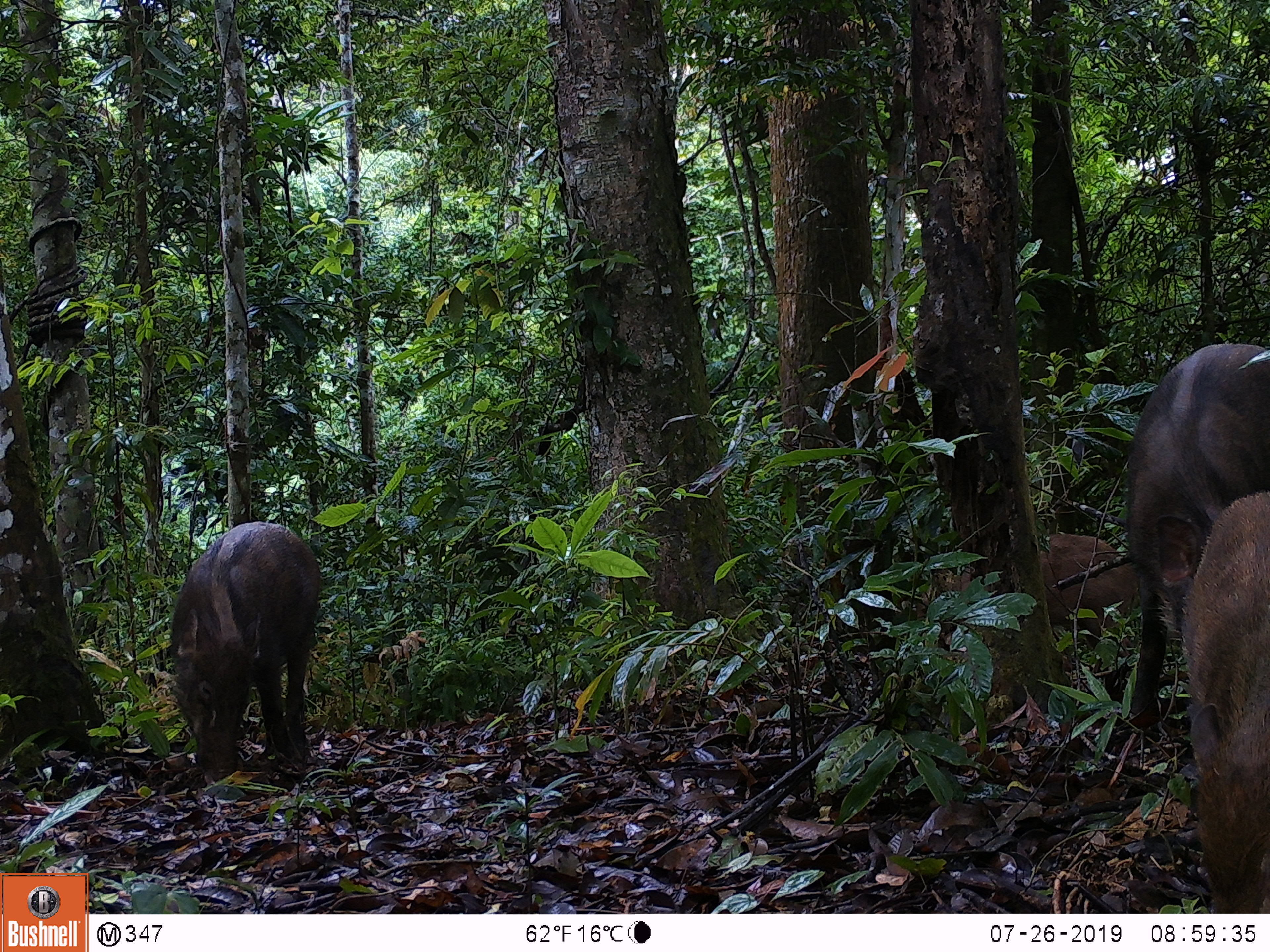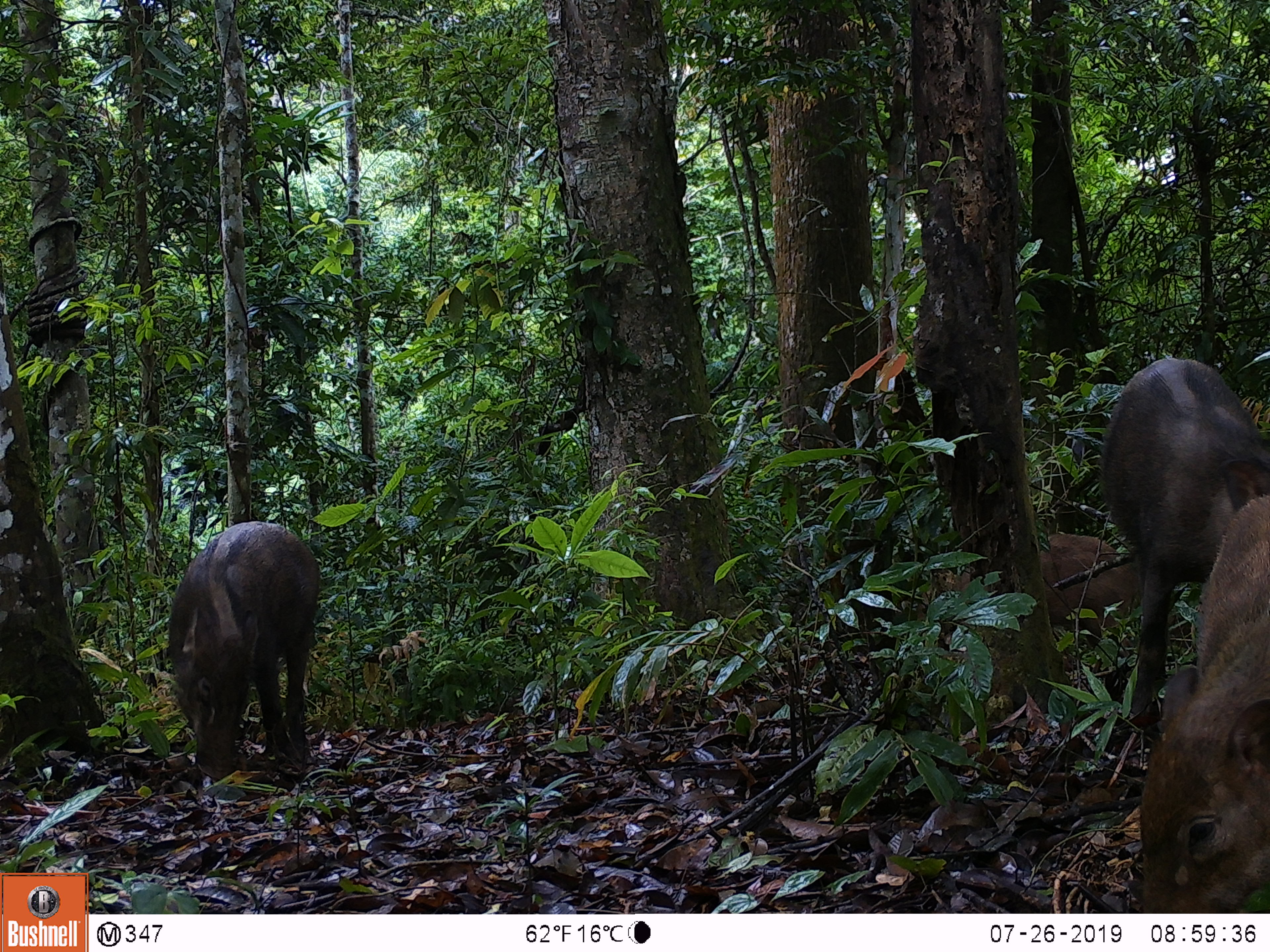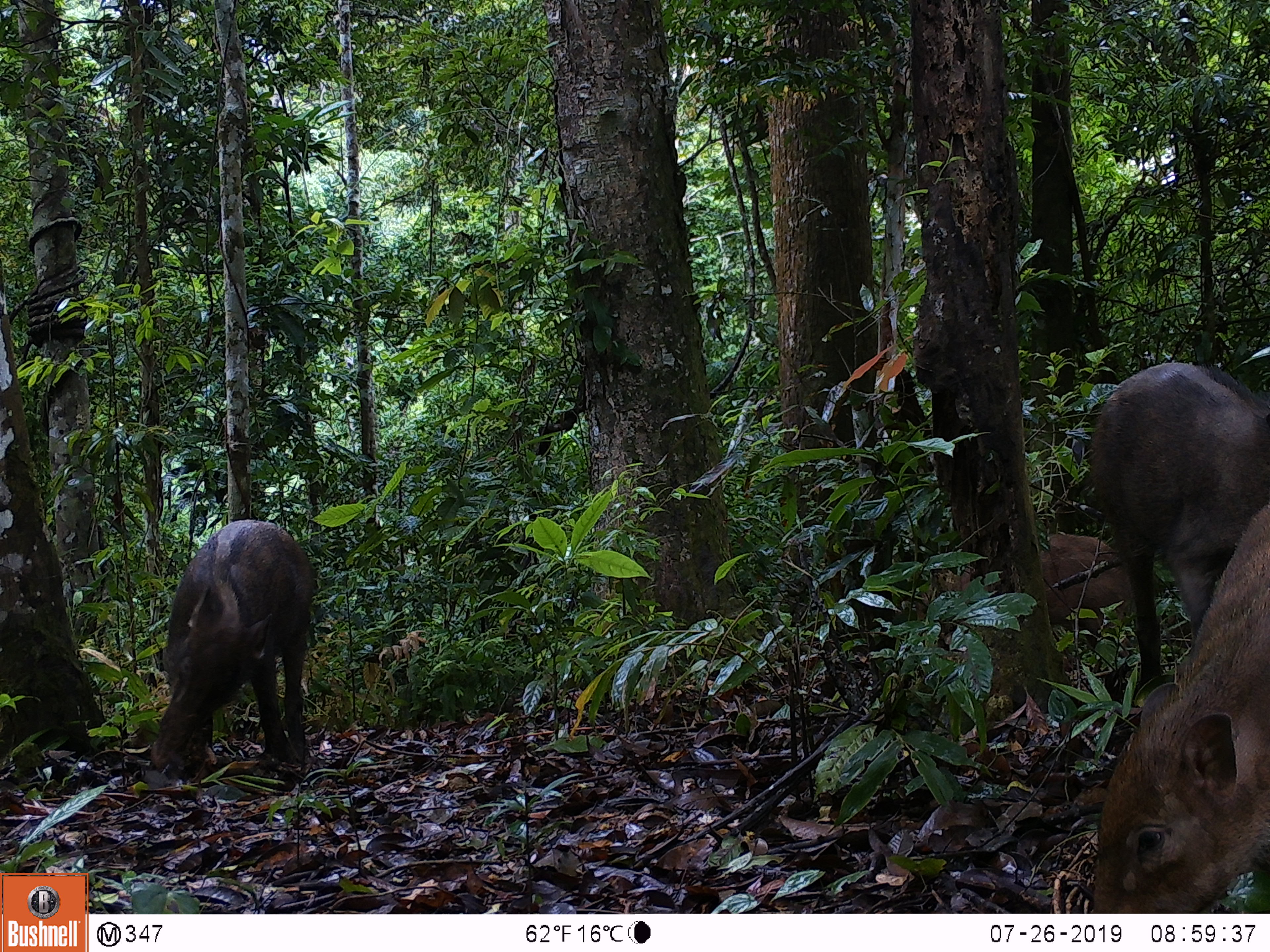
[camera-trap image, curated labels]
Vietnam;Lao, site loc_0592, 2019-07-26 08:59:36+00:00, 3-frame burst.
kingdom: Animalia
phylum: Chordata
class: Mammalia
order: Artiodactyla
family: Suidae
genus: Sus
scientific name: Sus scrofa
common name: eurasian wild pig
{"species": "eurasian wild pig (Sus scrofa)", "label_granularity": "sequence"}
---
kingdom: Animalia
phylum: Chordata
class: Aves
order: Galliformes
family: Phasianidae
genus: Polyplectron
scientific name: Polyplectron bicalcaratum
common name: gray peacock-pheasant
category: grey peacock pheasant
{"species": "grey peacock pheasant (gray peacock-pheasant) (Polyplectron bicalcaratum)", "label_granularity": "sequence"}